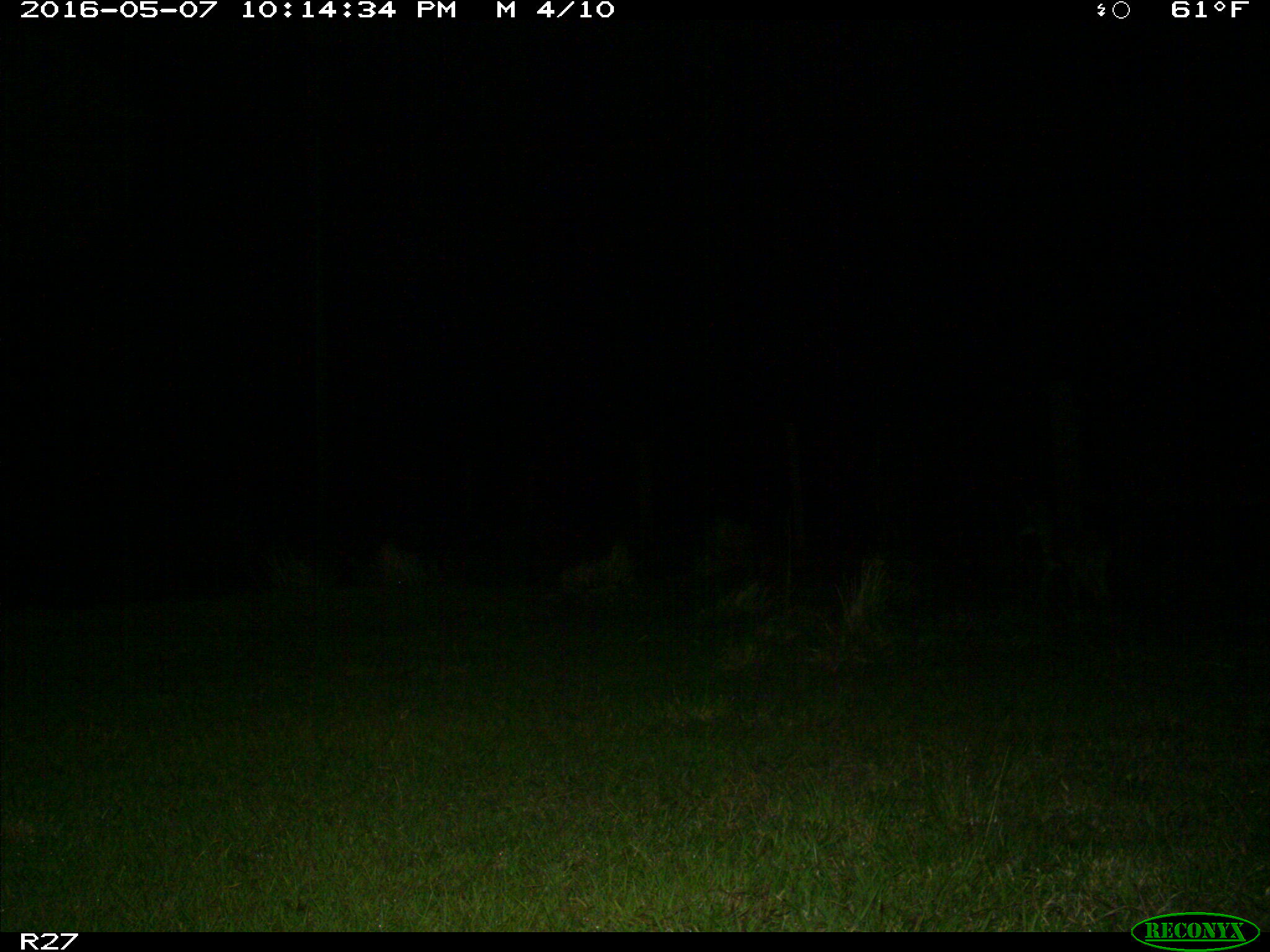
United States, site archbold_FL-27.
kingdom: Animalia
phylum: Chordata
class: Mammalia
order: Carnivora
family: Canidae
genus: Canis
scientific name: Canis latrans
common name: coyote